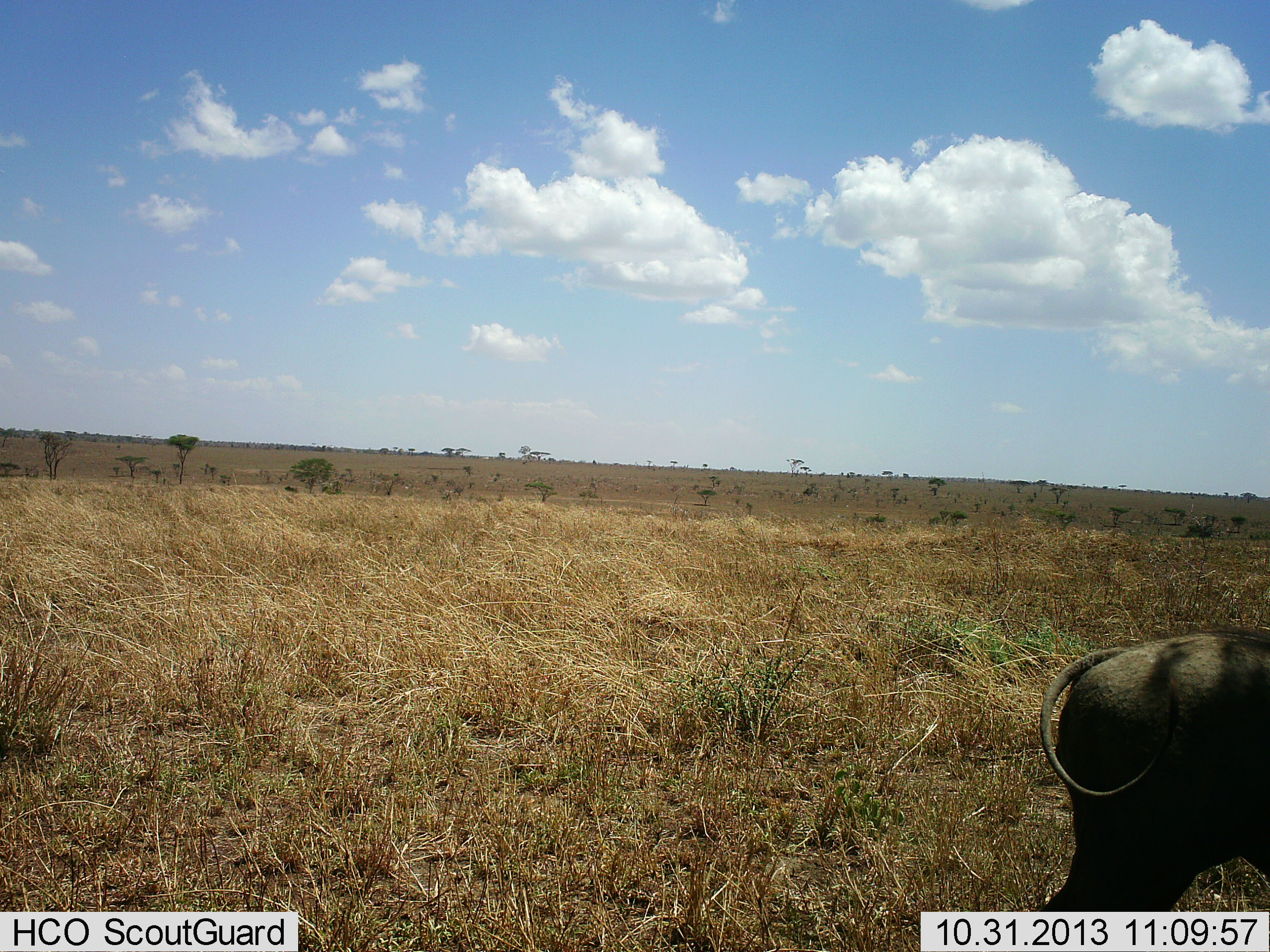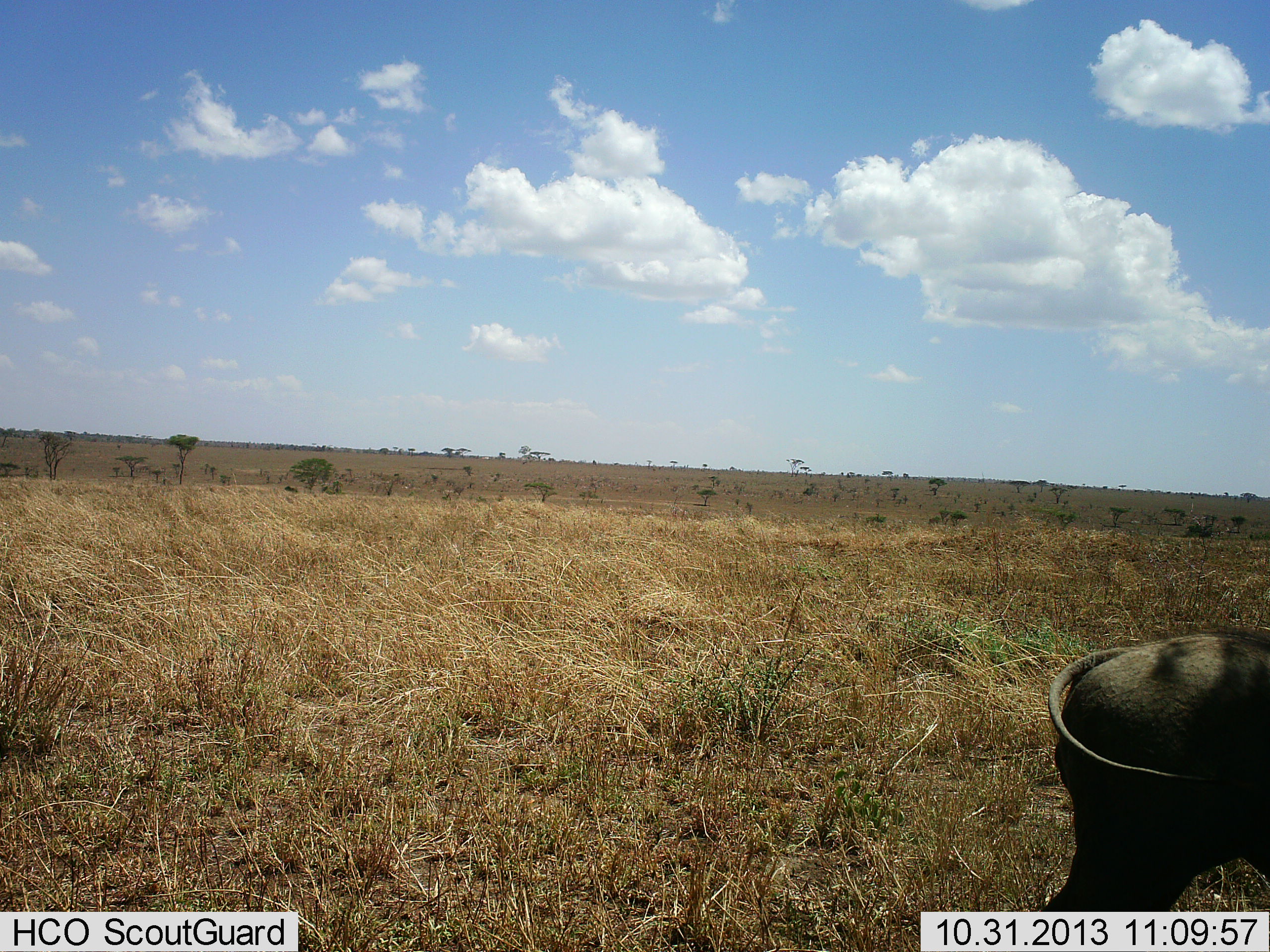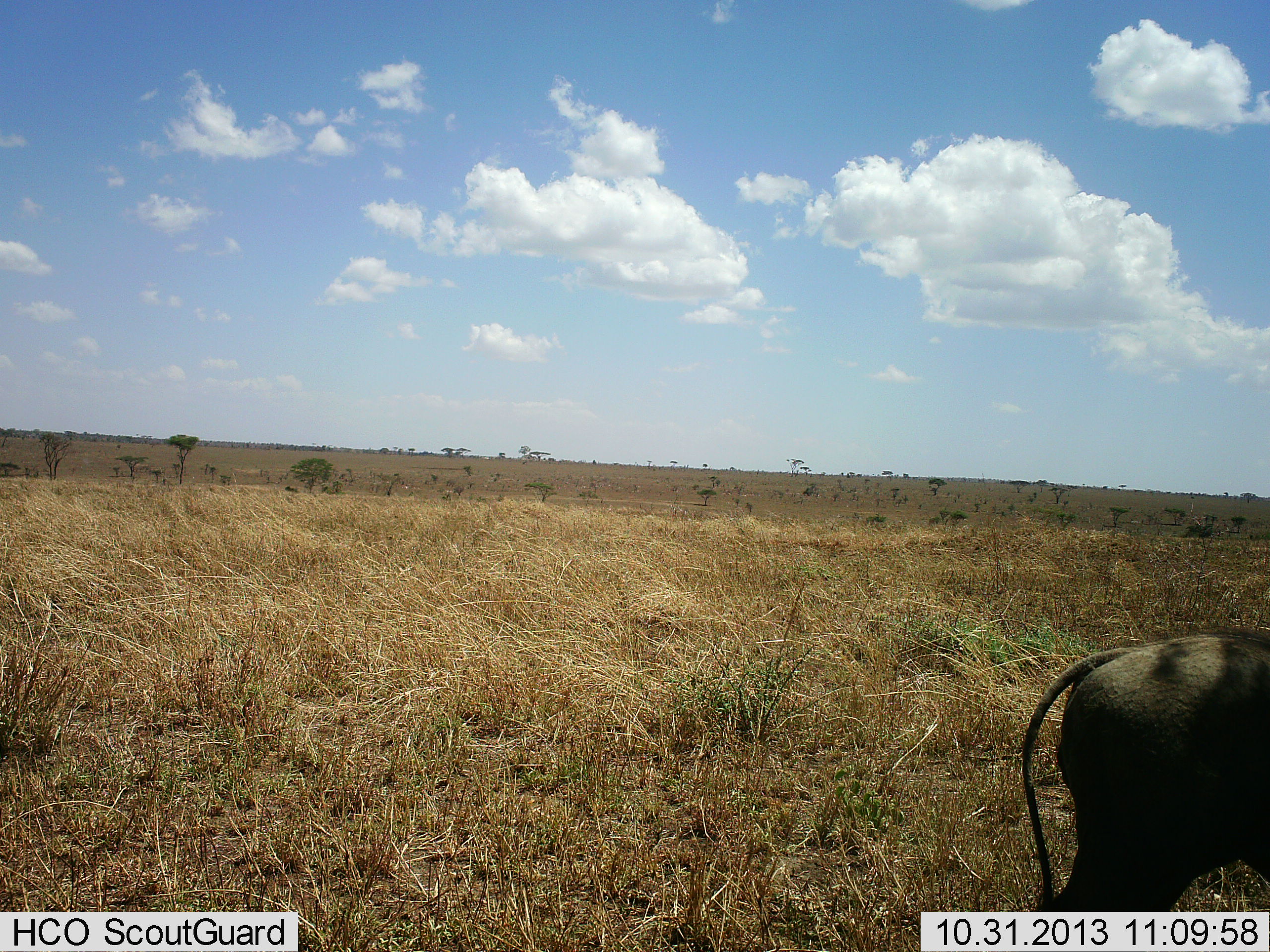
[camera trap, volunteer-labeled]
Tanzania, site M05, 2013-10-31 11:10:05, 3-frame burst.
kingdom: Animalia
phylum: Chordata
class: Mammalia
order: Artiodactyla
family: Suidae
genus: Phacochoerus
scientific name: Phacochoerus africanus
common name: warthog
Warthog (Phacochoerus africanus), count 1. Behavior (volunteer vote fractions): standing 100%, resting 0%, moving 0%, interacting 0%. Young present (vote fraction): 0%. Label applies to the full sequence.